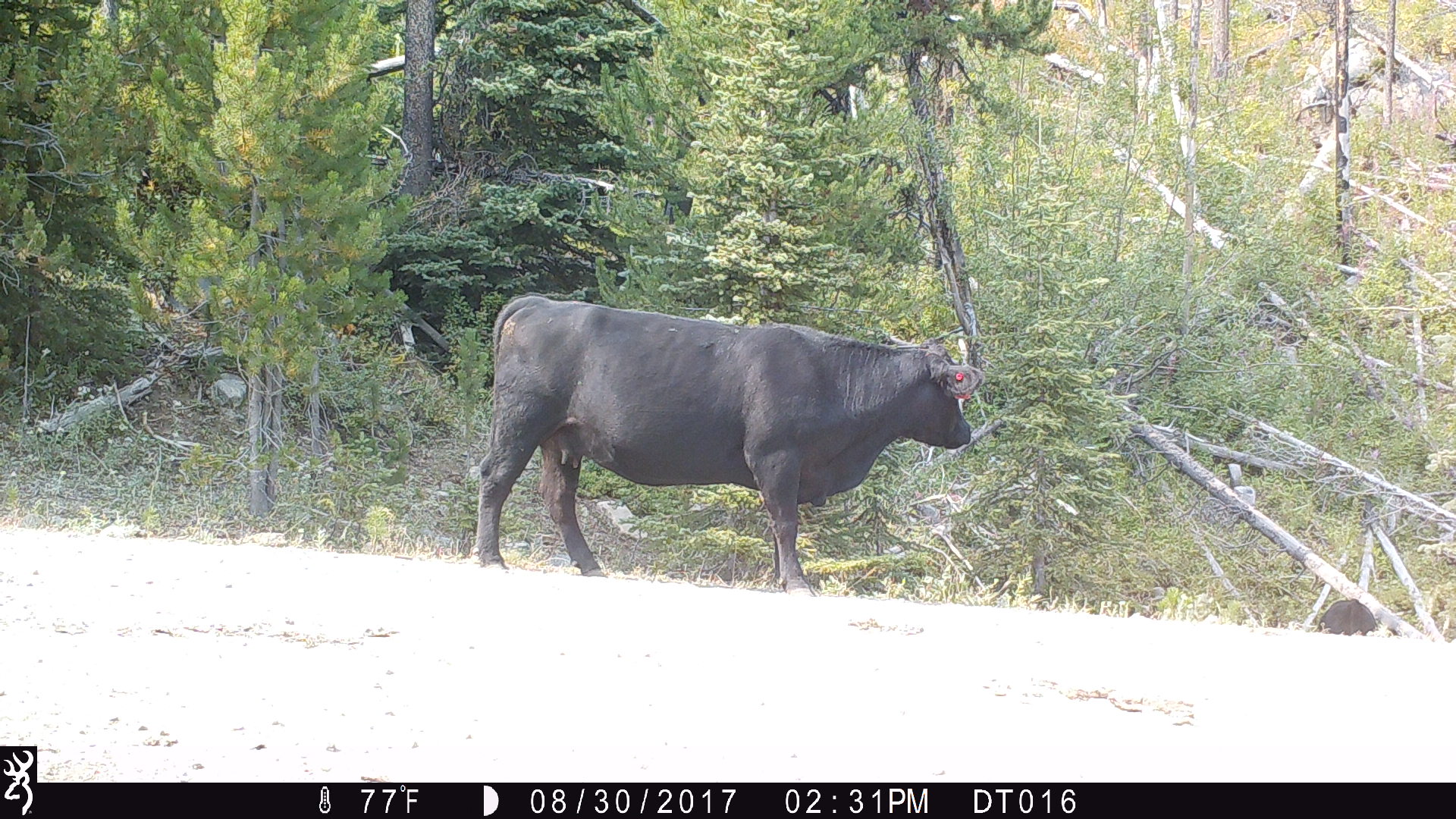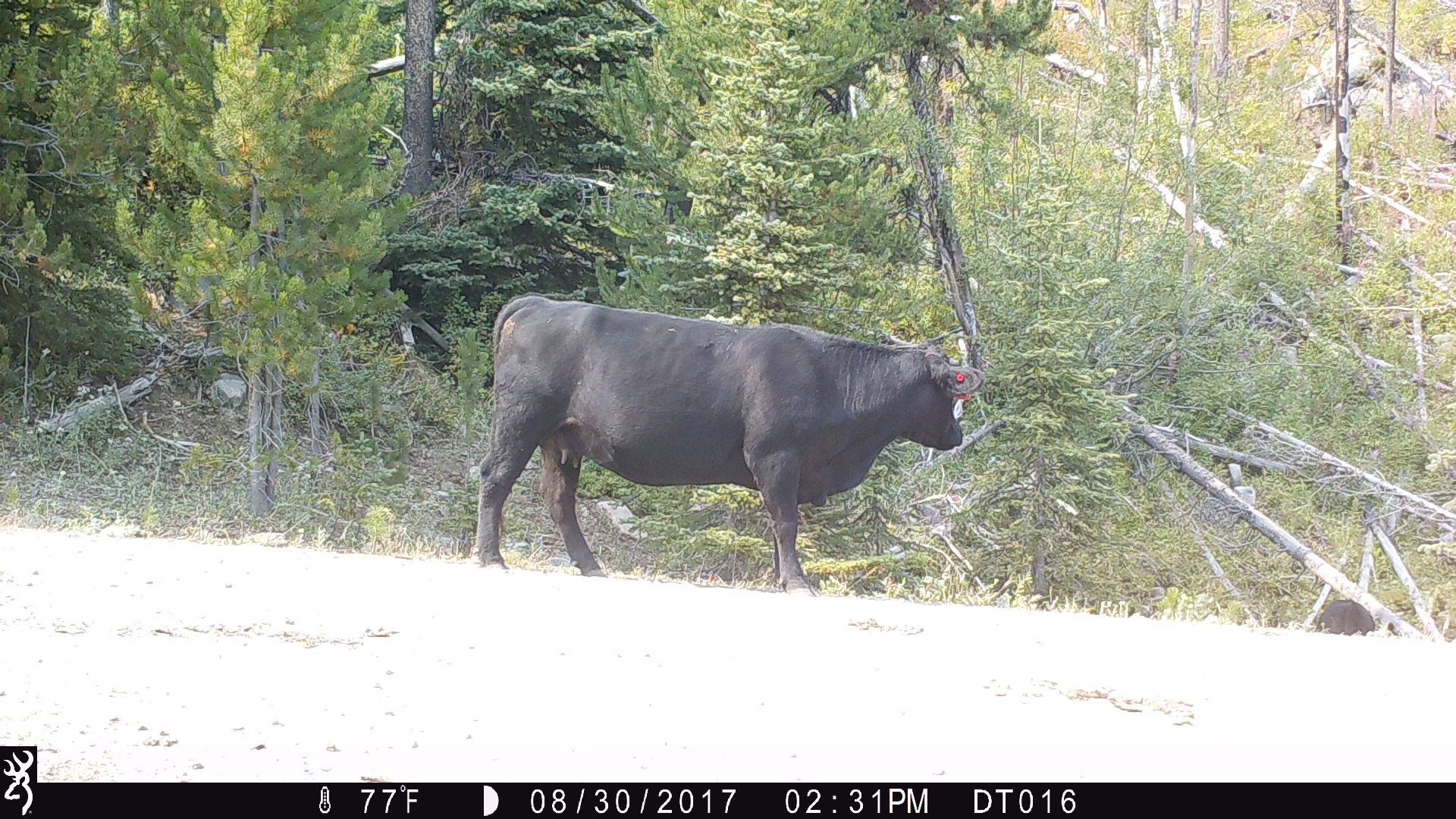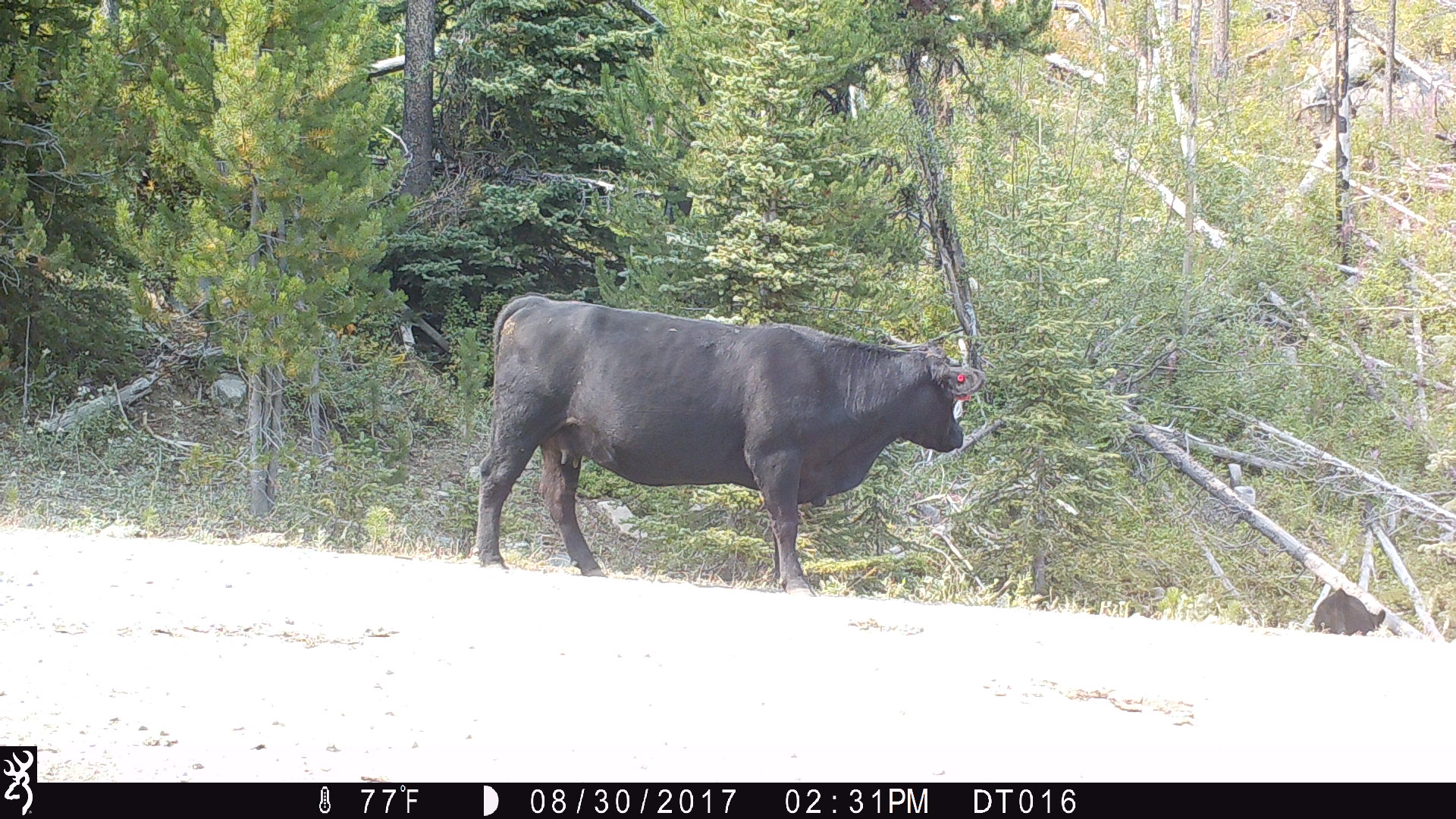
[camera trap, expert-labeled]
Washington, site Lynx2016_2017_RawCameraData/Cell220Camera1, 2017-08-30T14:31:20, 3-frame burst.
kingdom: Animalia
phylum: Chordata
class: Mammalia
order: Artiodactyla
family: Bovidae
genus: Bos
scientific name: Bos taurus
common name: domestic cattle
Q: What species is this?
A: Domestic cattle (Bos taurus).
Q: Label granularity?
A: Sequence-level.